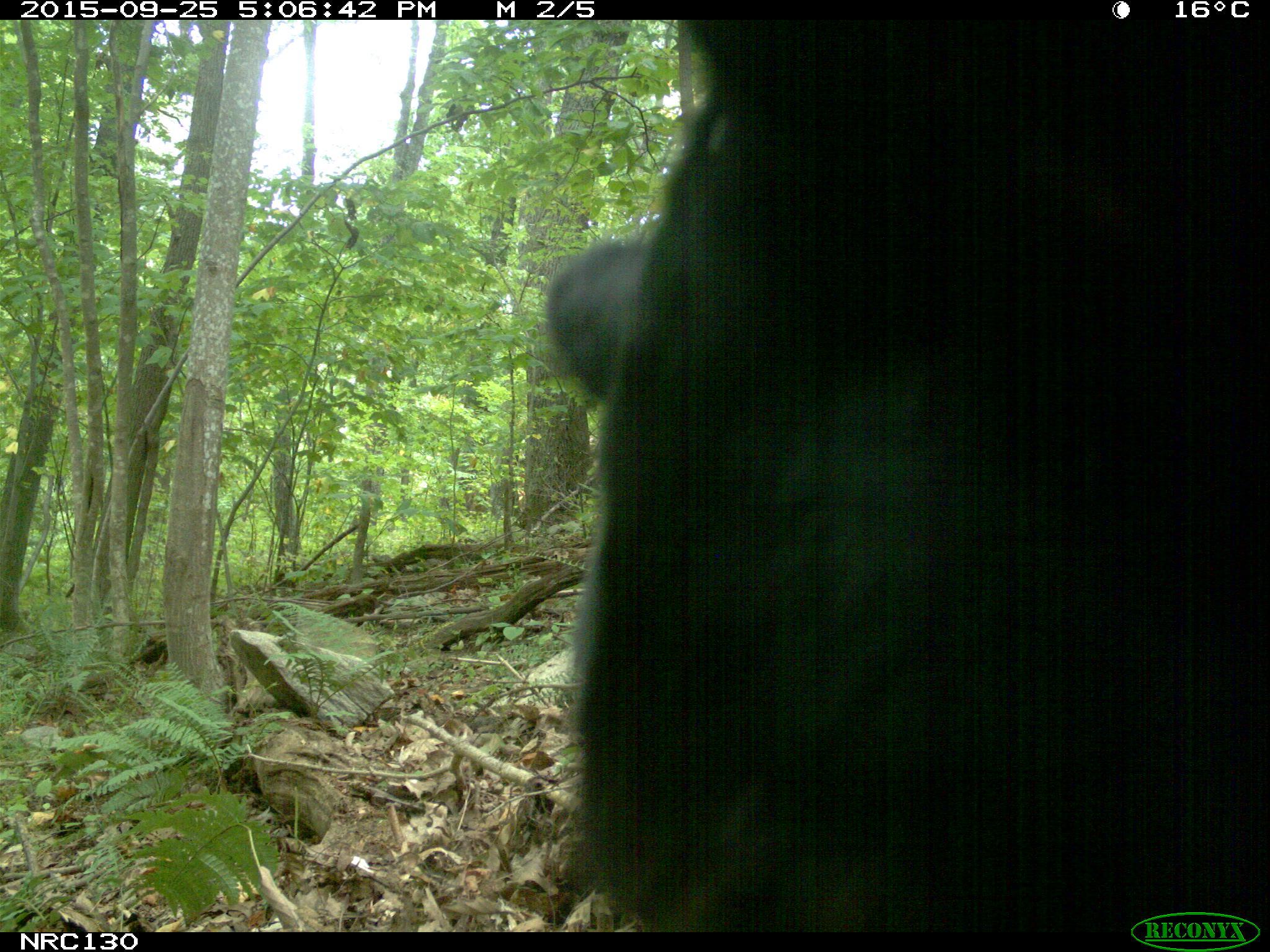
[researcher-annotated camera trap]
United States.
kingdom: Animalia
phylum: Chordata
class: Mammalia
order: Carnivora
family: Ursidae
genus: Ursus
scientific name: Ursus americanus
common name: american black bear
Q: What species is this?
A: American Black Bear (Ursus americanus).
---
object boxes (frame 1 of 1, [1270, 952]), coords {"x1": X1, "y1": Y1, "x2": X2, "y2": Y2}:
American Black Bear: {"x1": 527, "y1": 18, "x2": 1263, "y2": 935}